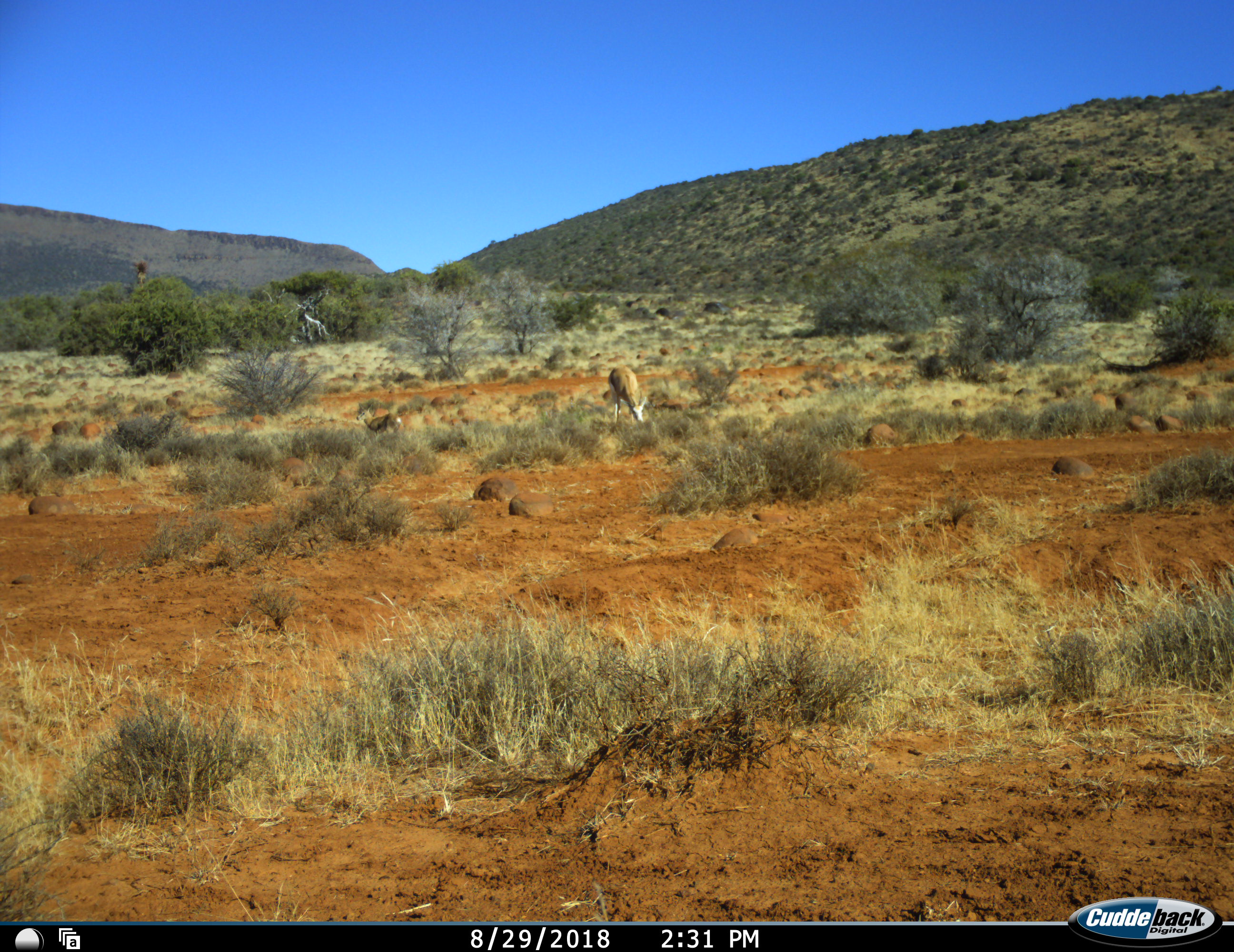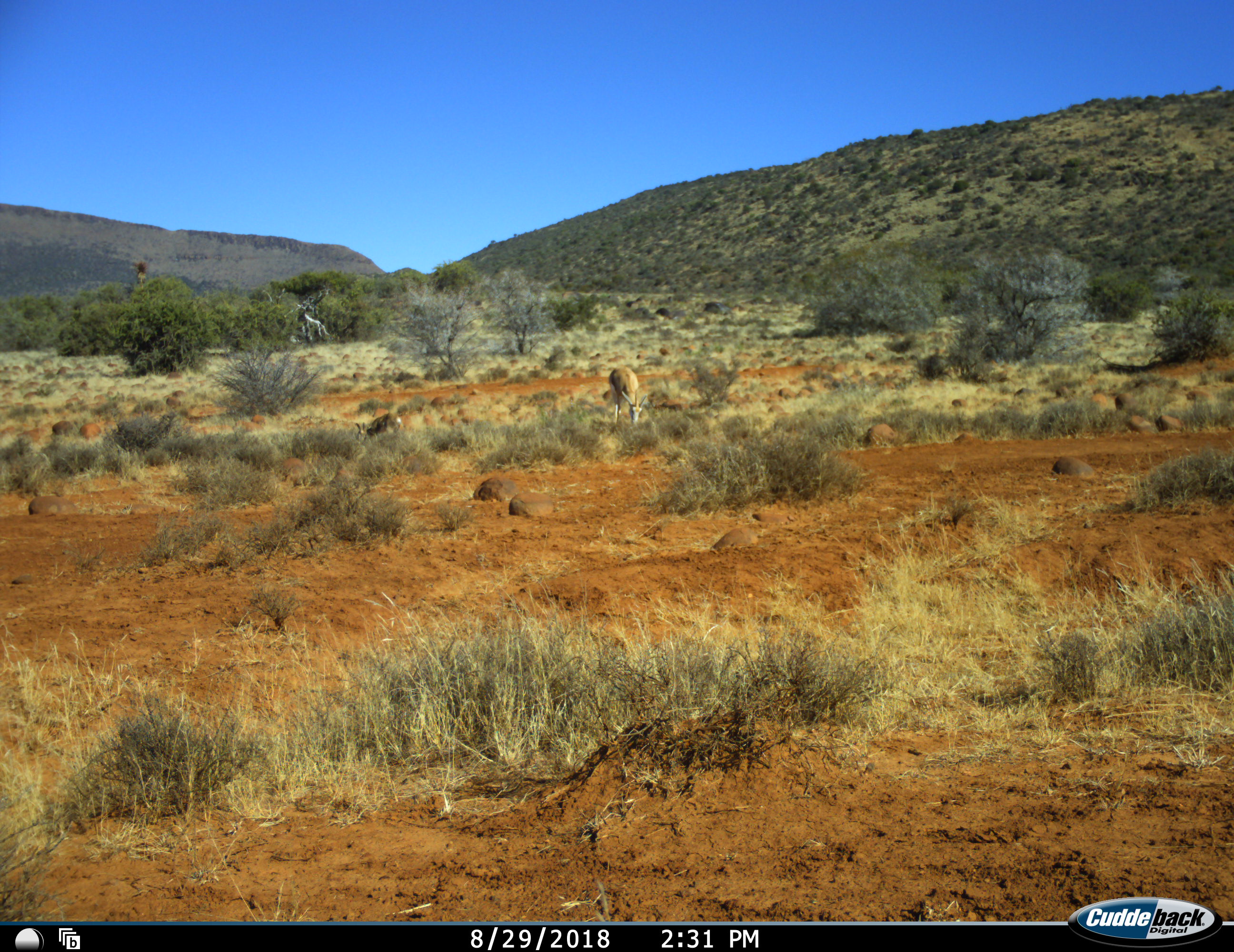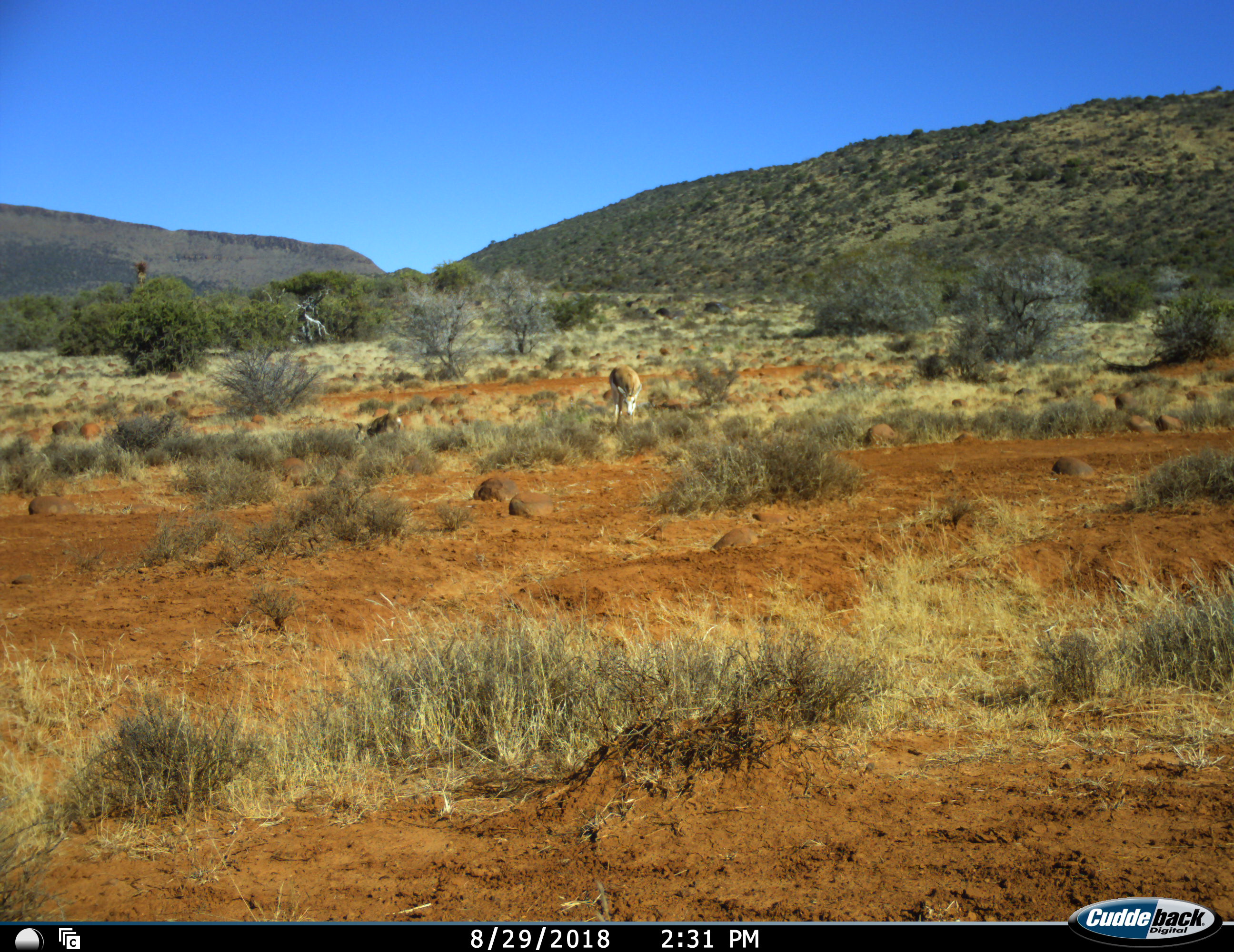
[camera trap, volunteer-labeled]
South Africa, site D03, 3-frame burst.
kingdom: Animalia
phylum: Chordata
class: Mammalia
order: Artiodactyla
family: Bovidae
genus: Antidorcas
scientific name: Antidorcas marsupialis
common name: springbok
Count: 2.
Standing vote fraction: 44%.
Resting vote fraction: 0%.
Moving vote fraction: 0%.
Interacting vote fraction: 0%.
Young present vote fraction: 22%.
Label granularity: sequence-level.